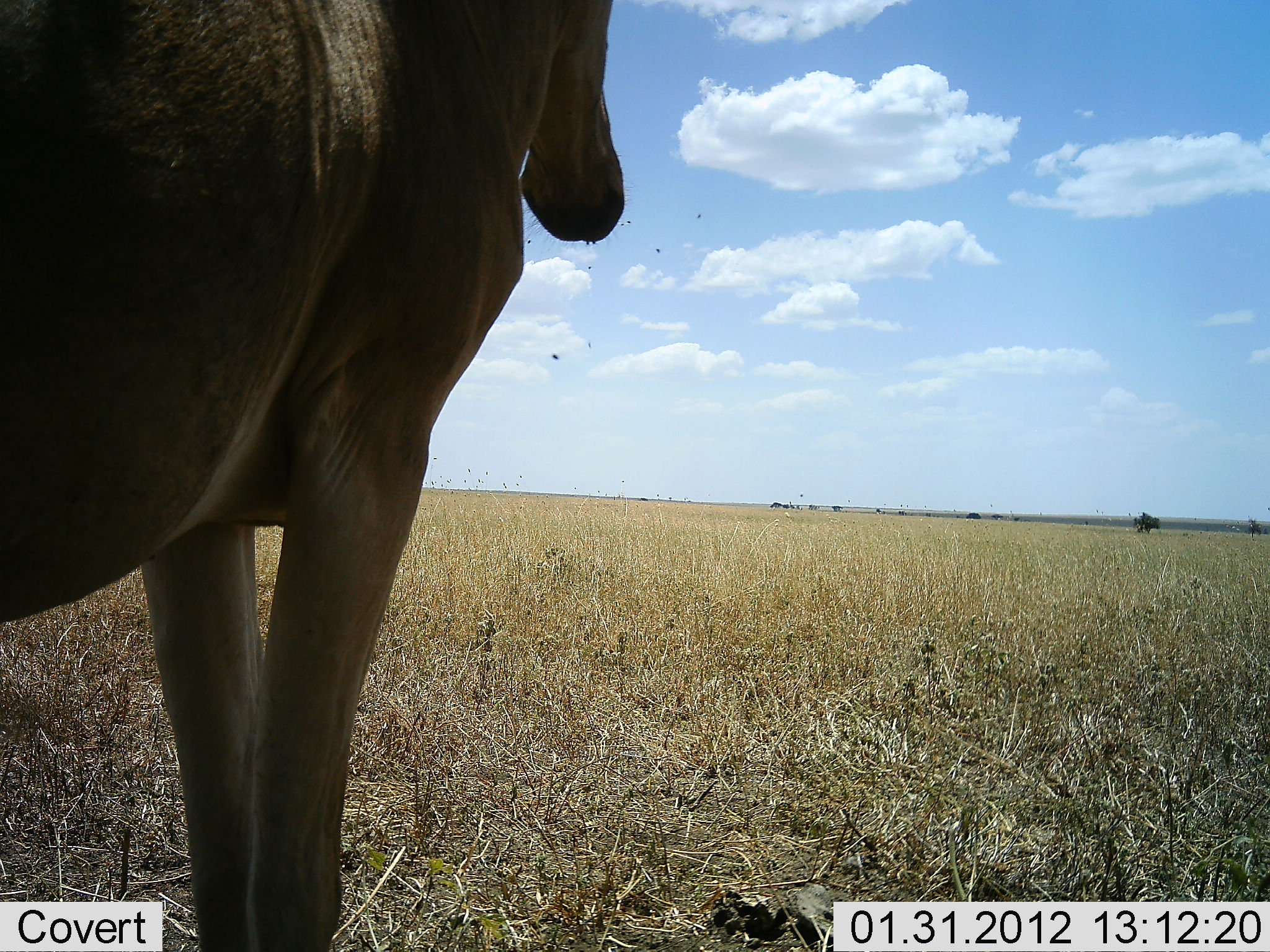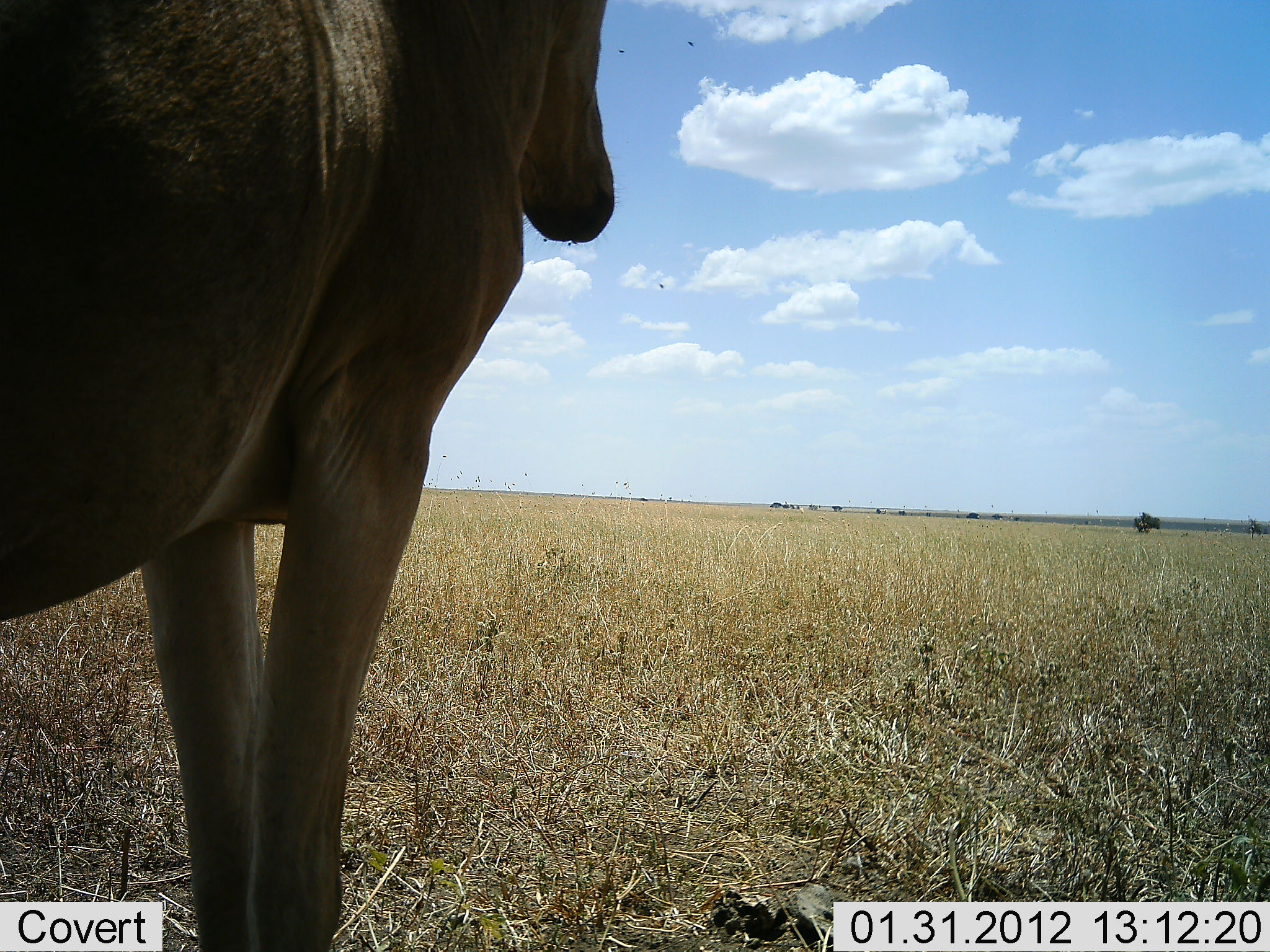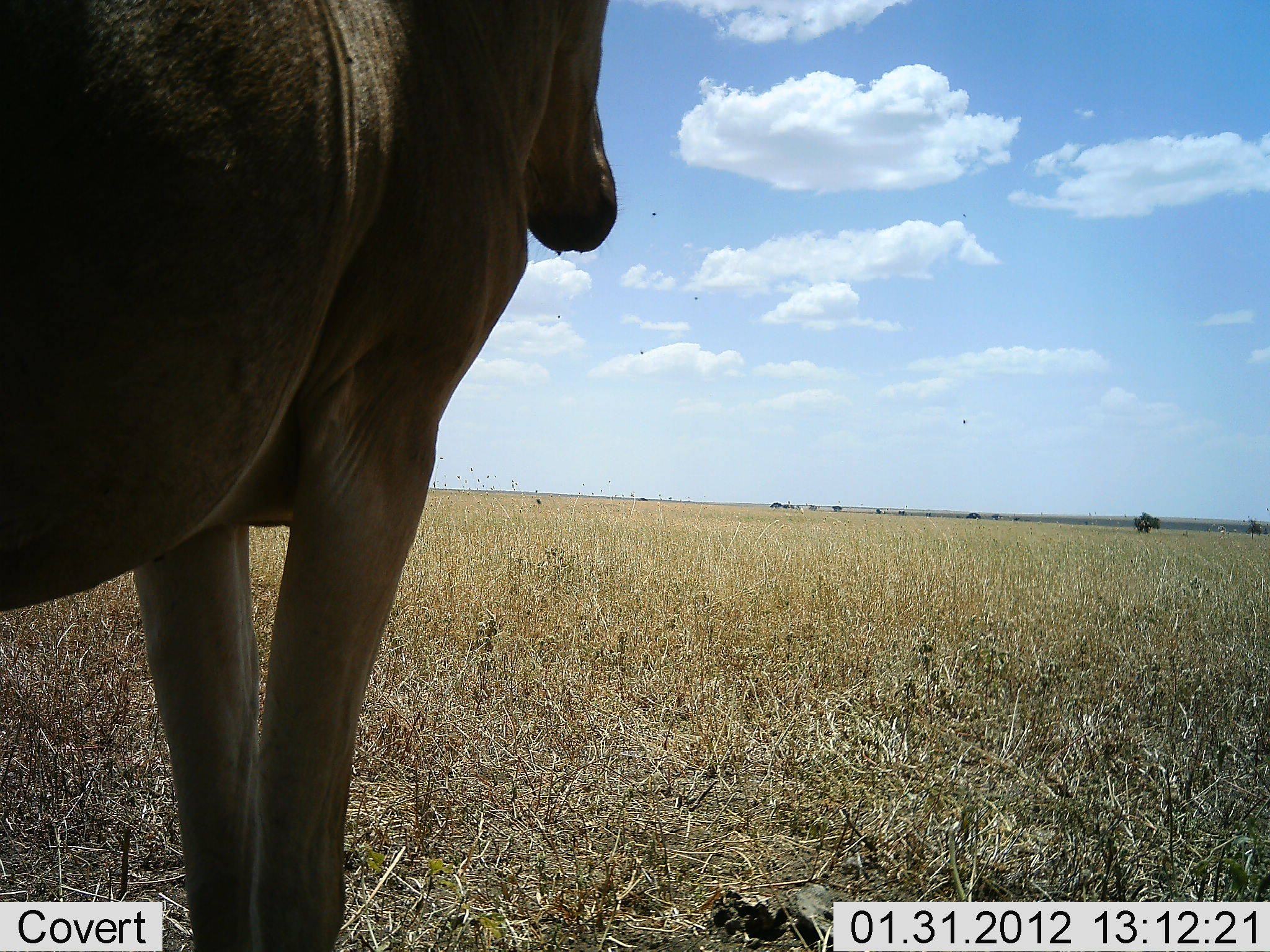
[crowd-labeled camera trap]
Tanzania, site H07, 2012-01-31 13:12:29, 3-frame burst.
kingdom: Animalia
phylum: Chordata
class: Mammalia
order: Artiodactyla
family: Bovidae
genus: Alcelaphus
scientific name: Alcelaphus buselaphus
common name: hartebeest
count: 1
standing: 100%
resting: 0%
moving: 0%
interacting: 0%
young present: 0%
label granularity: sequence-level